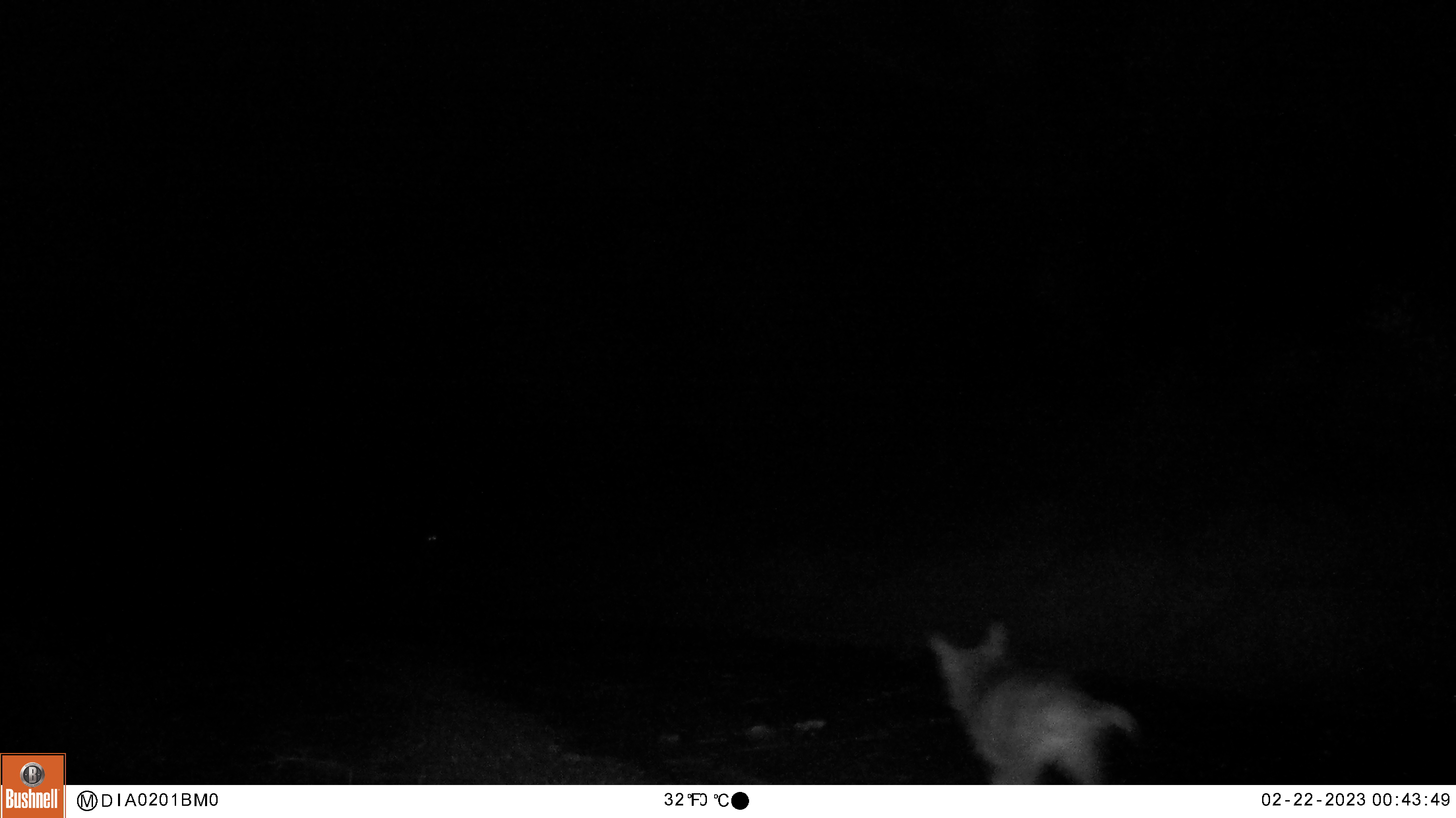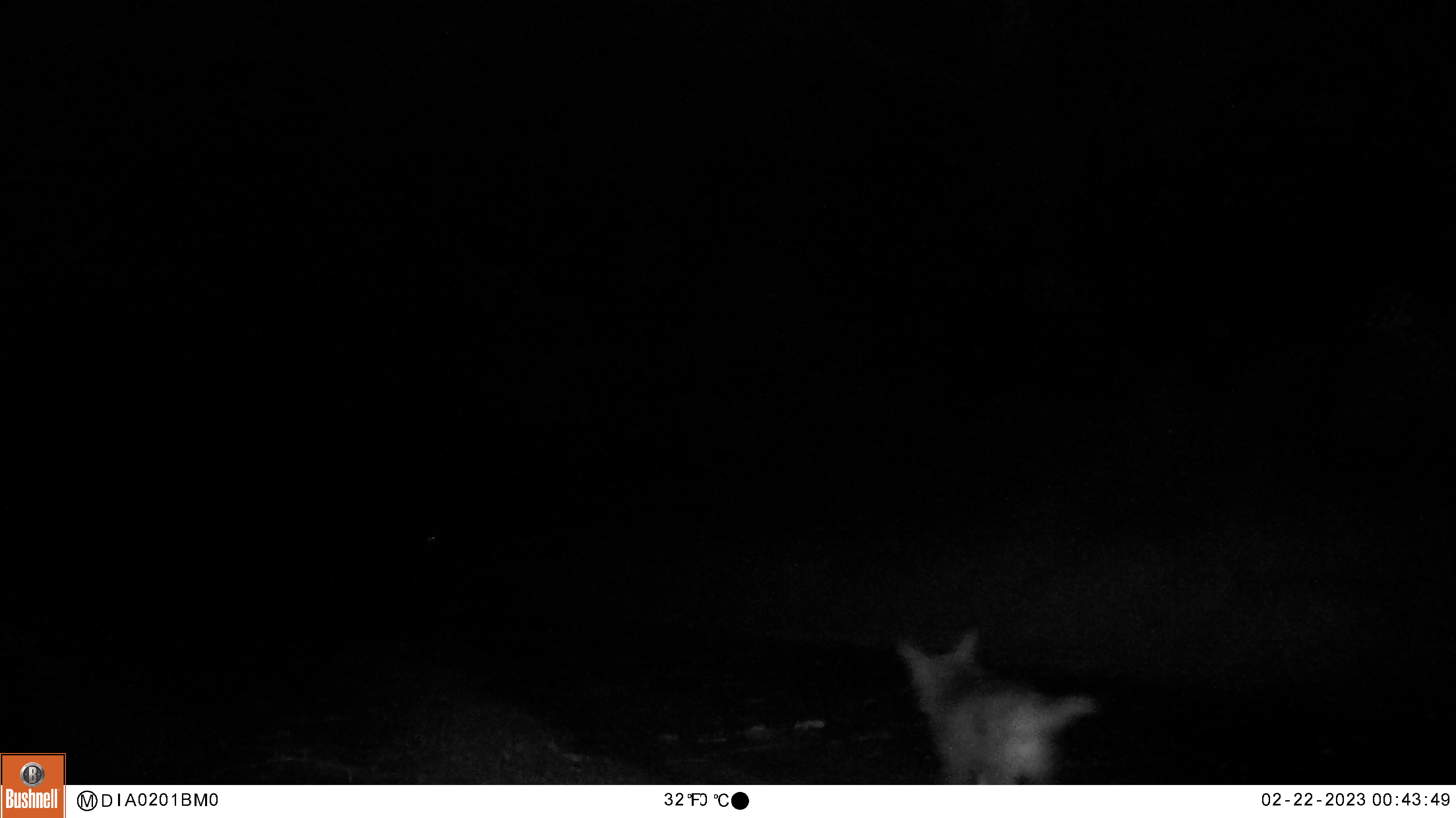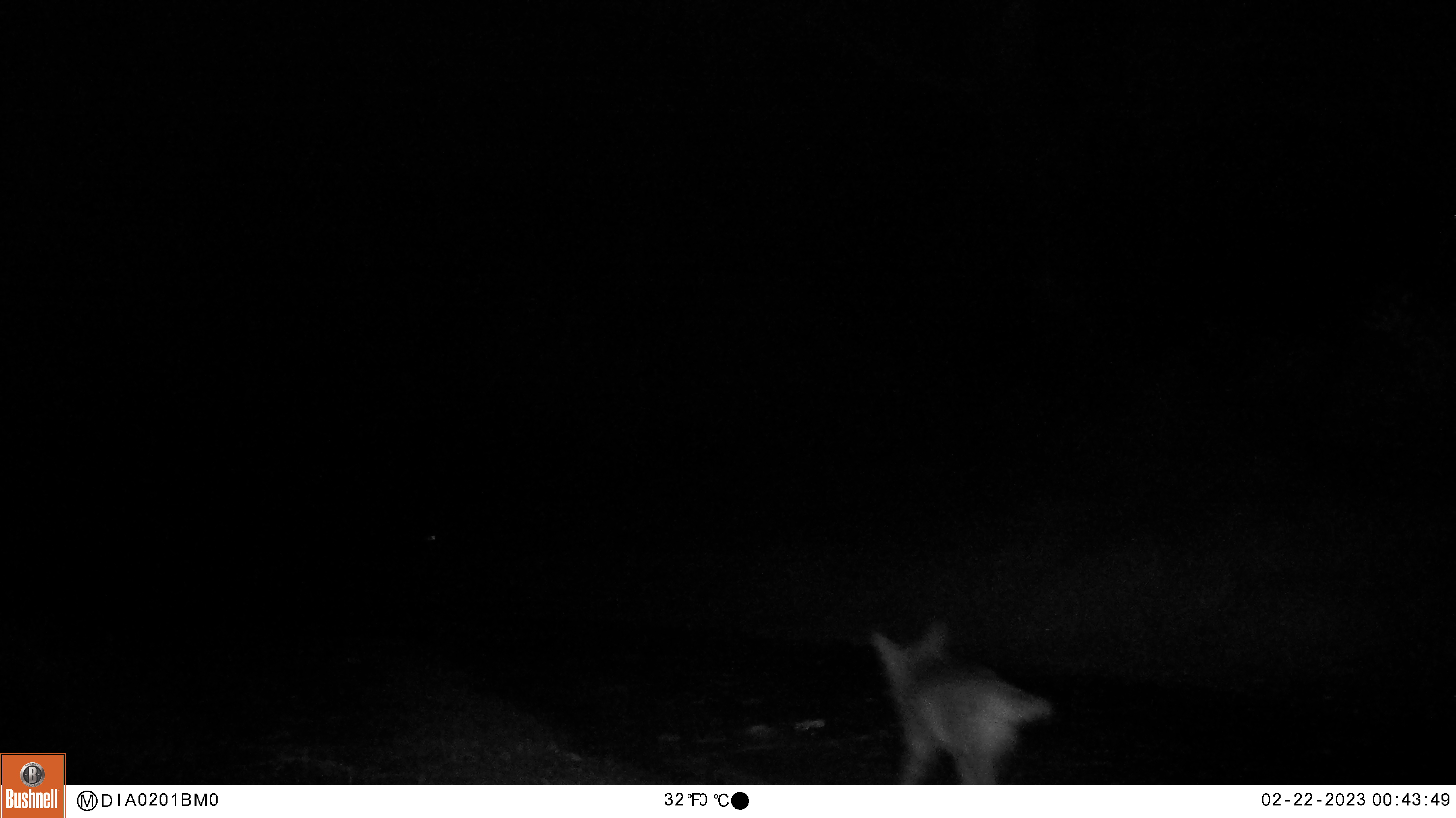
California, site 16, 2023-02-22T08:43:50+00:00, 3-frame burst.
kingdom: Animalia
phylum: Chordata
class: Mammalia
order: Carnivora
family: Canidae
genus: Canis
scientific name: Canis latrans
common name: coyote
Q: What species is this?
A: Coyote (Canis latrans).